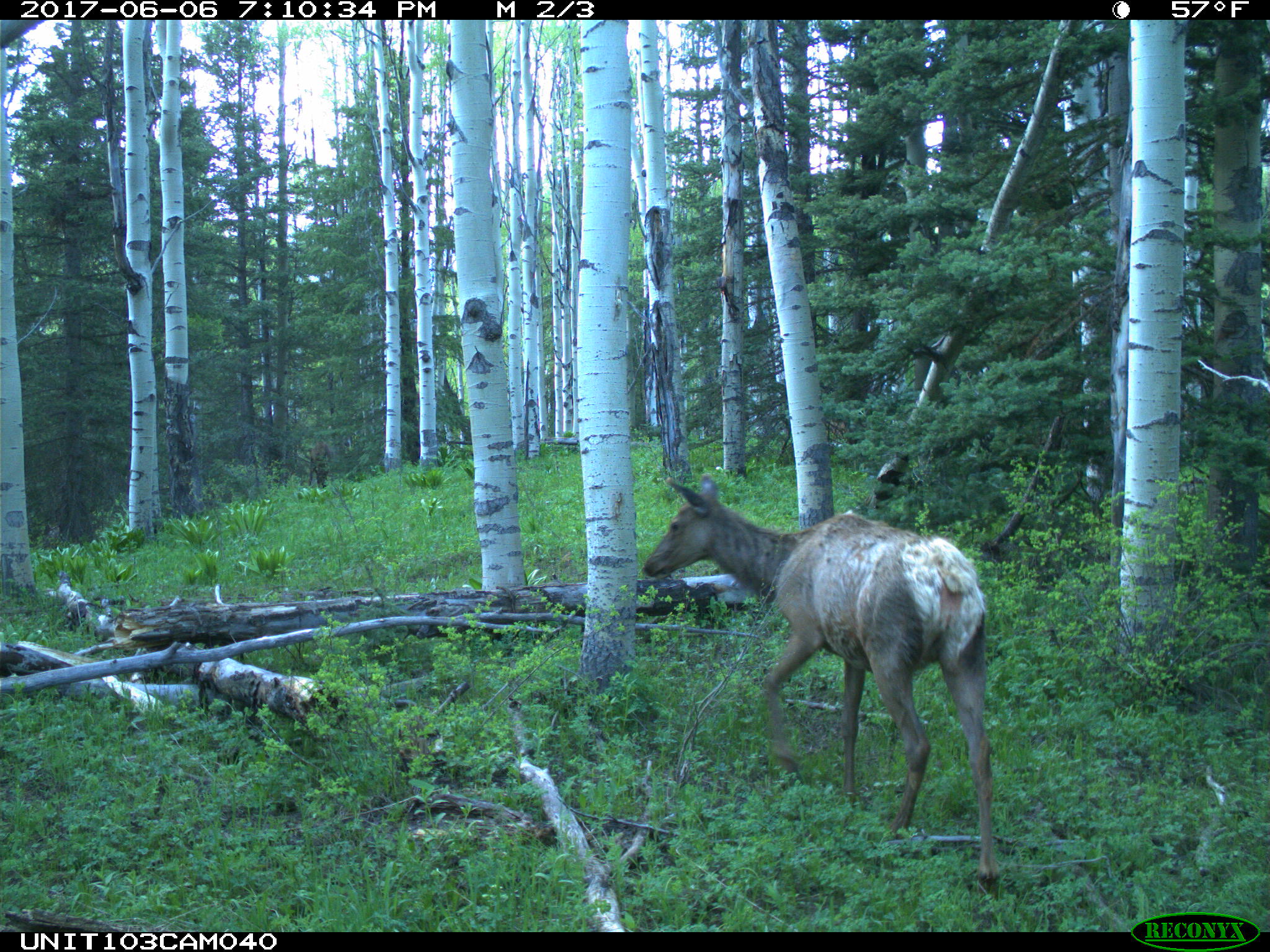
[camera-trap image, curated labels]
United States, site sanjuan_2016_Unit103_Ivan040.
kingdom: Animalia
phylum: Chordata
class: Mammalia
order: Artiodactyla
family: Cervidae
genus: Cervus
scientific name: Cervus elaphus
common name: red deer